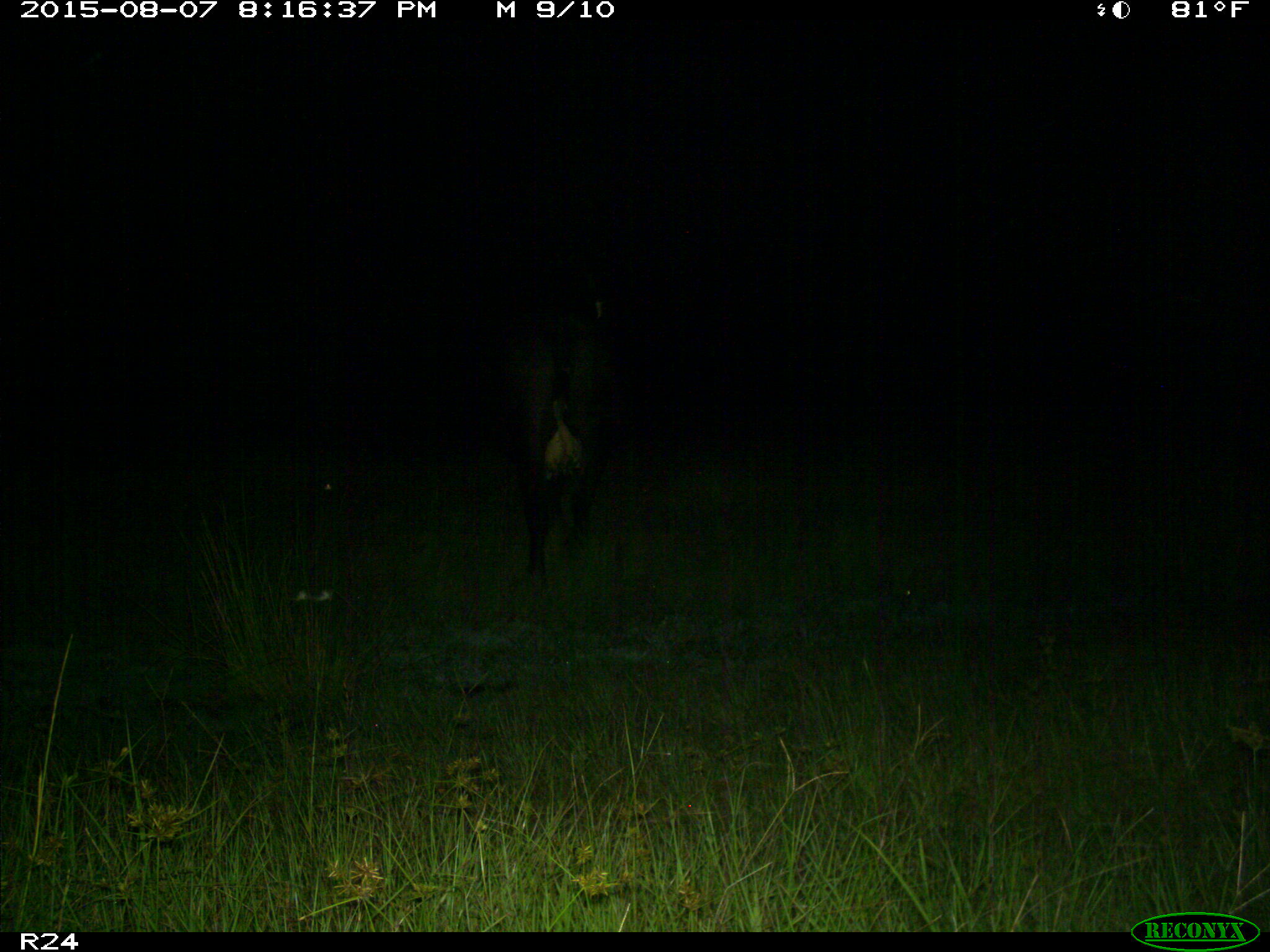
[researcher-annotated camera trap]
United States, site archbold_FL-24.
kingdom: Animalia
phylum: Chordata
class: Mammalia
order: Artiodactyla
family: Bovidae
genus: Bos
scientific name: Bos taurus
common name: domestic cow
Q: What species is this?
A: Bos taurus (domestic cow).